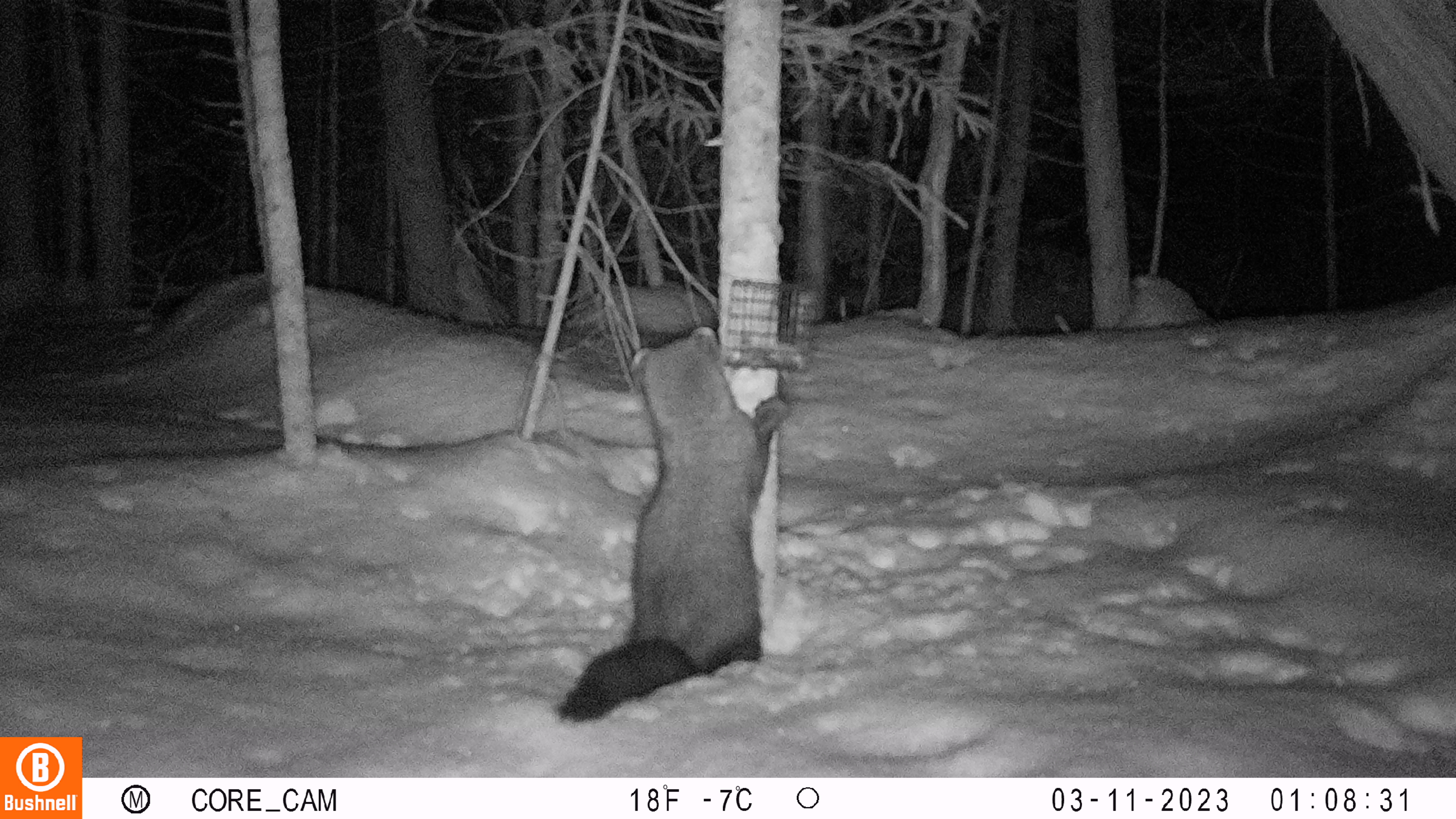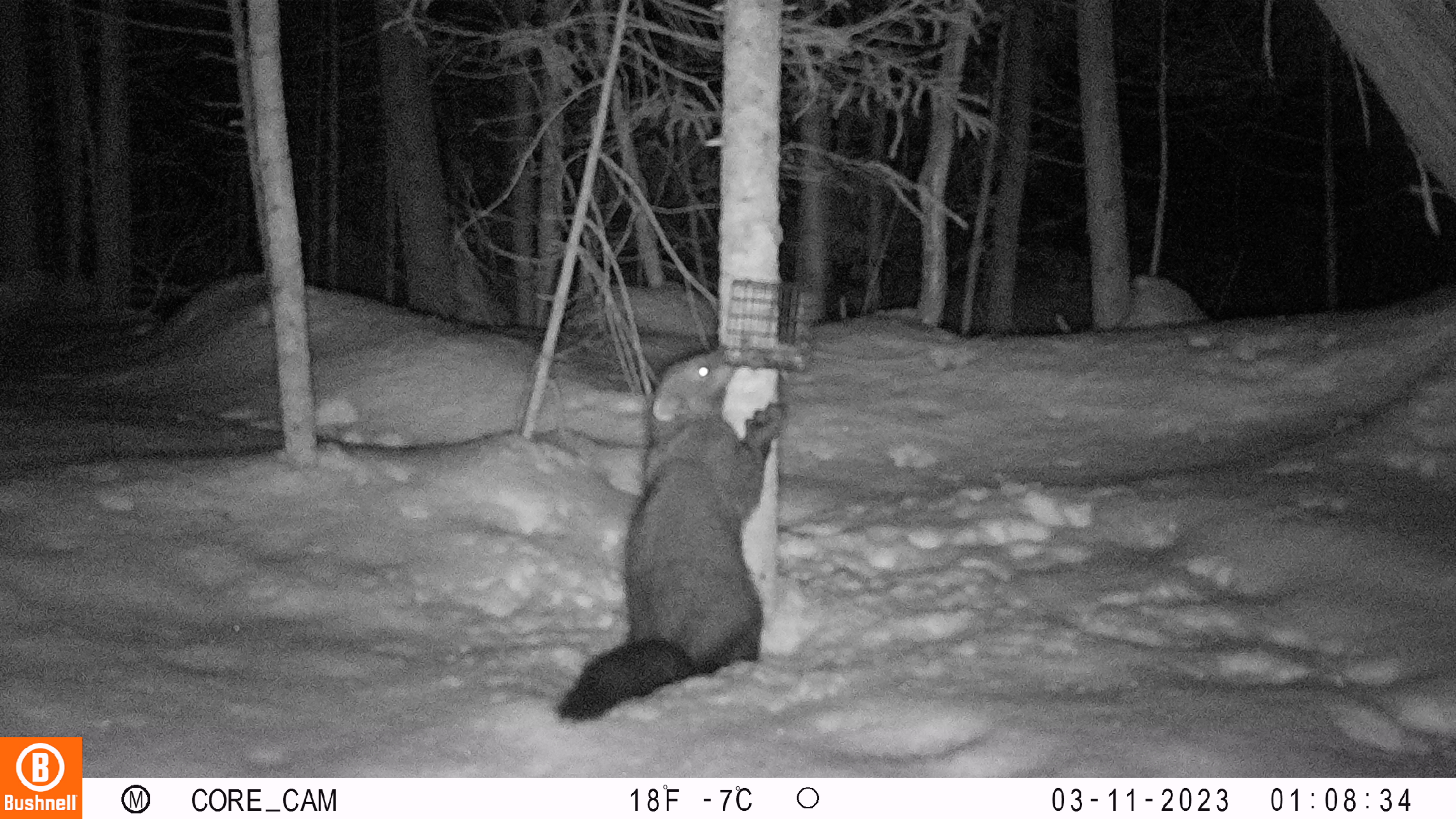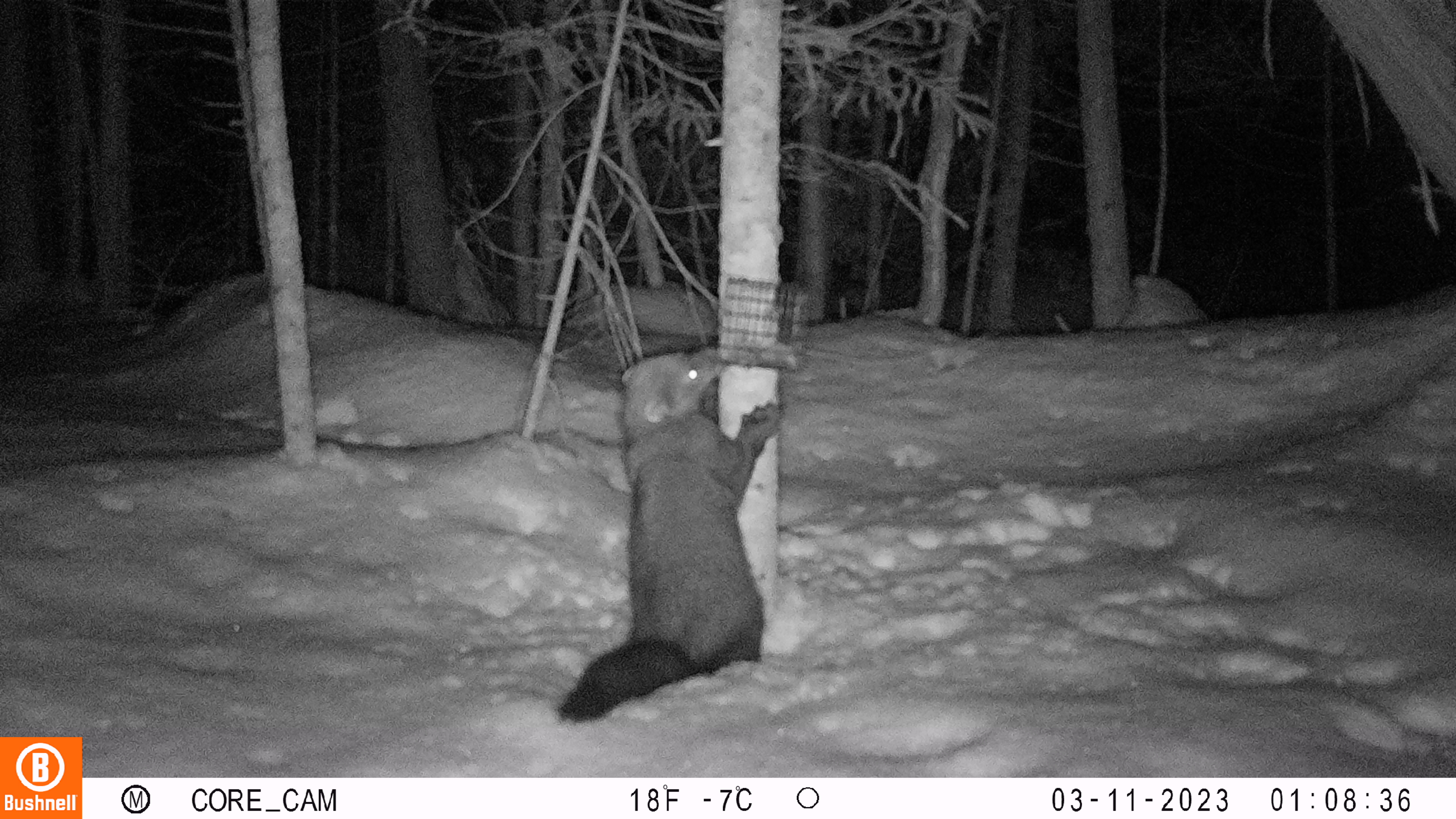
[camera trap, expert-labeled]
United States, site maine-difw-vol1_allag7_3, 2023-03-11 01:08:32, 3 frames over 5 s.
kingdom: Animalia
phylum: Chordata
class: Mammalia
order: Carnivora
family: Mustelidae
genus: Pekania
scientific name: Pekania pennanti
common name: fisher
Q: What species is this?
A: Fisher (Pekania pennanti).